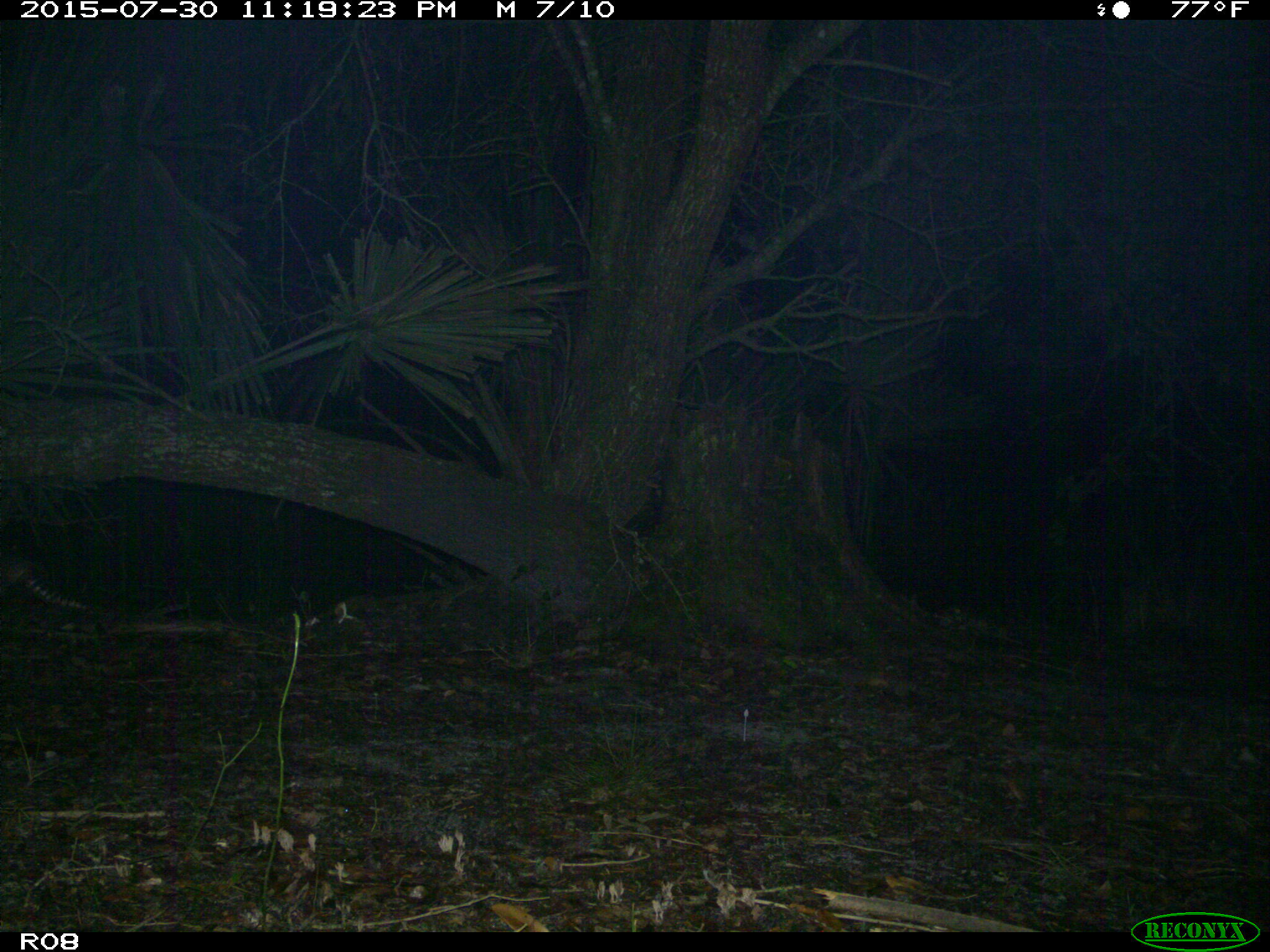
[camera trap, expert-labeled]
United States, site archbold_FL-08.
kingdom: Animalia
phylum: Chordata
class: Mammalia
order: Cingulata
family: Dasypodidae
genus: Dasypus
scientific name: Dasypus novemcinctus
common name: nine-banded armadillo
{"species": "Dasypus novemcinctus (nine-banded armadillo)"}